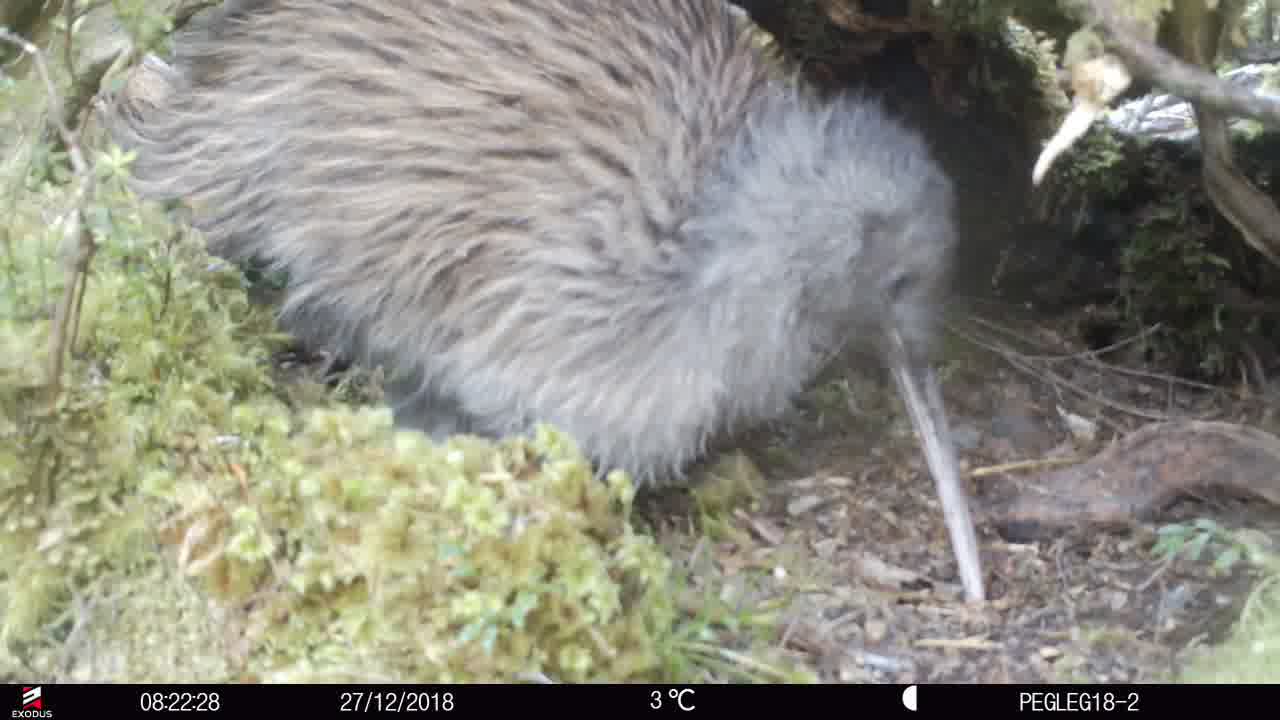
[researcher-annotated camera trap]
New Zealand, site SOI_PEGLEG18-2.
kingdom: Animalia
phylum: Chordata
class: Aves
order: Apterygiformes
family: Apterygidae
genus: Apteryx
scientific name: Apteryx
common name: kiwi